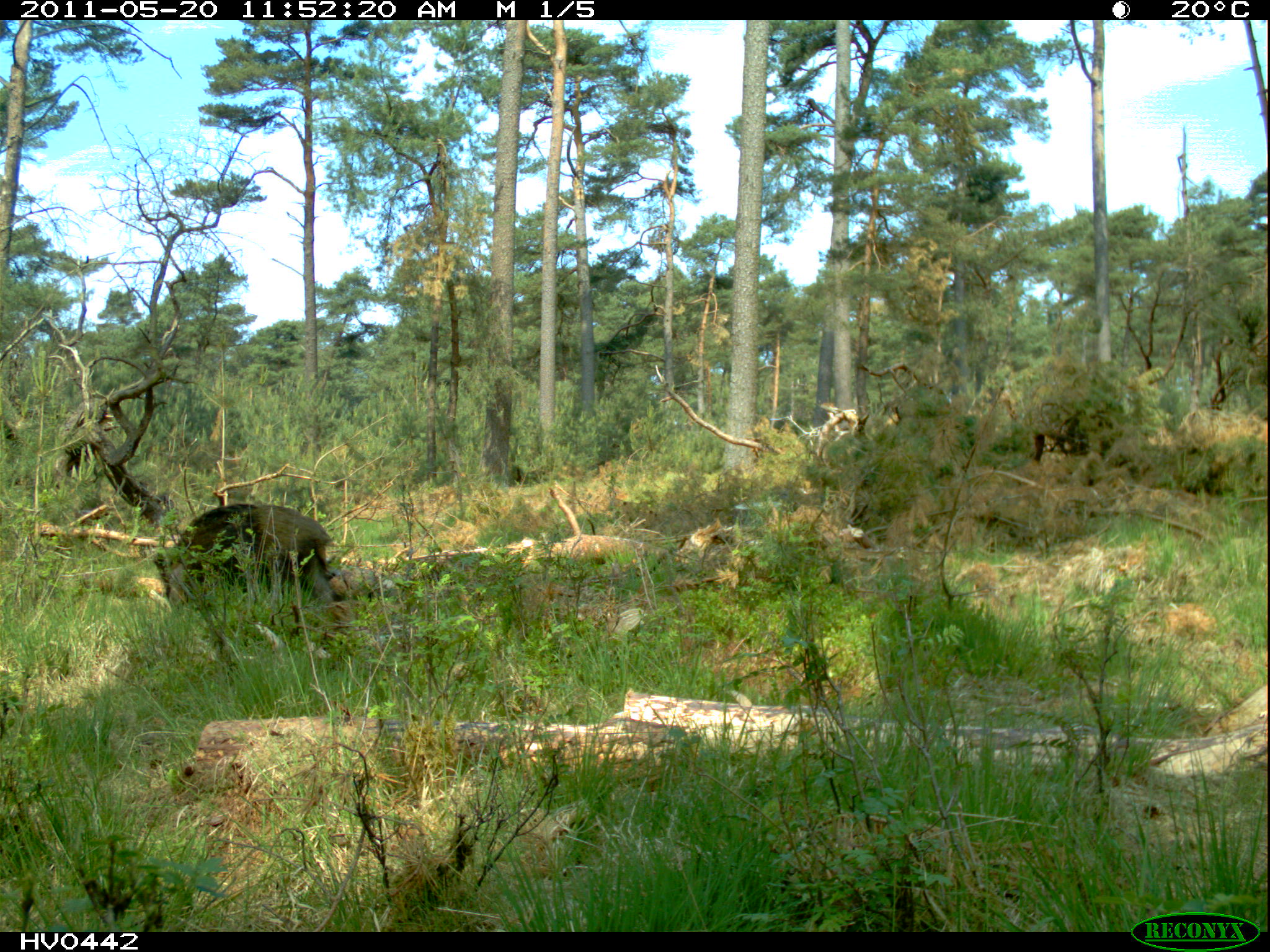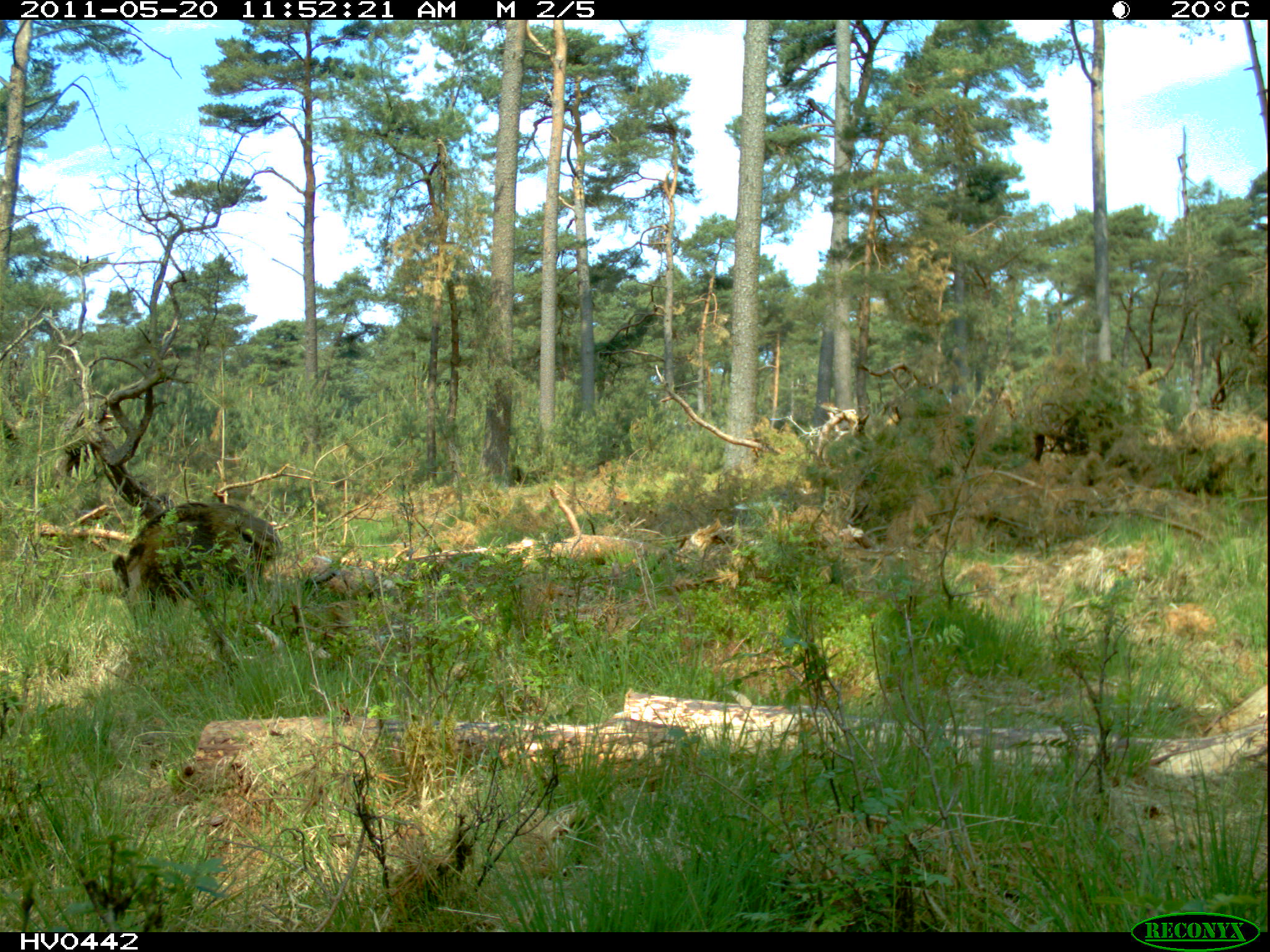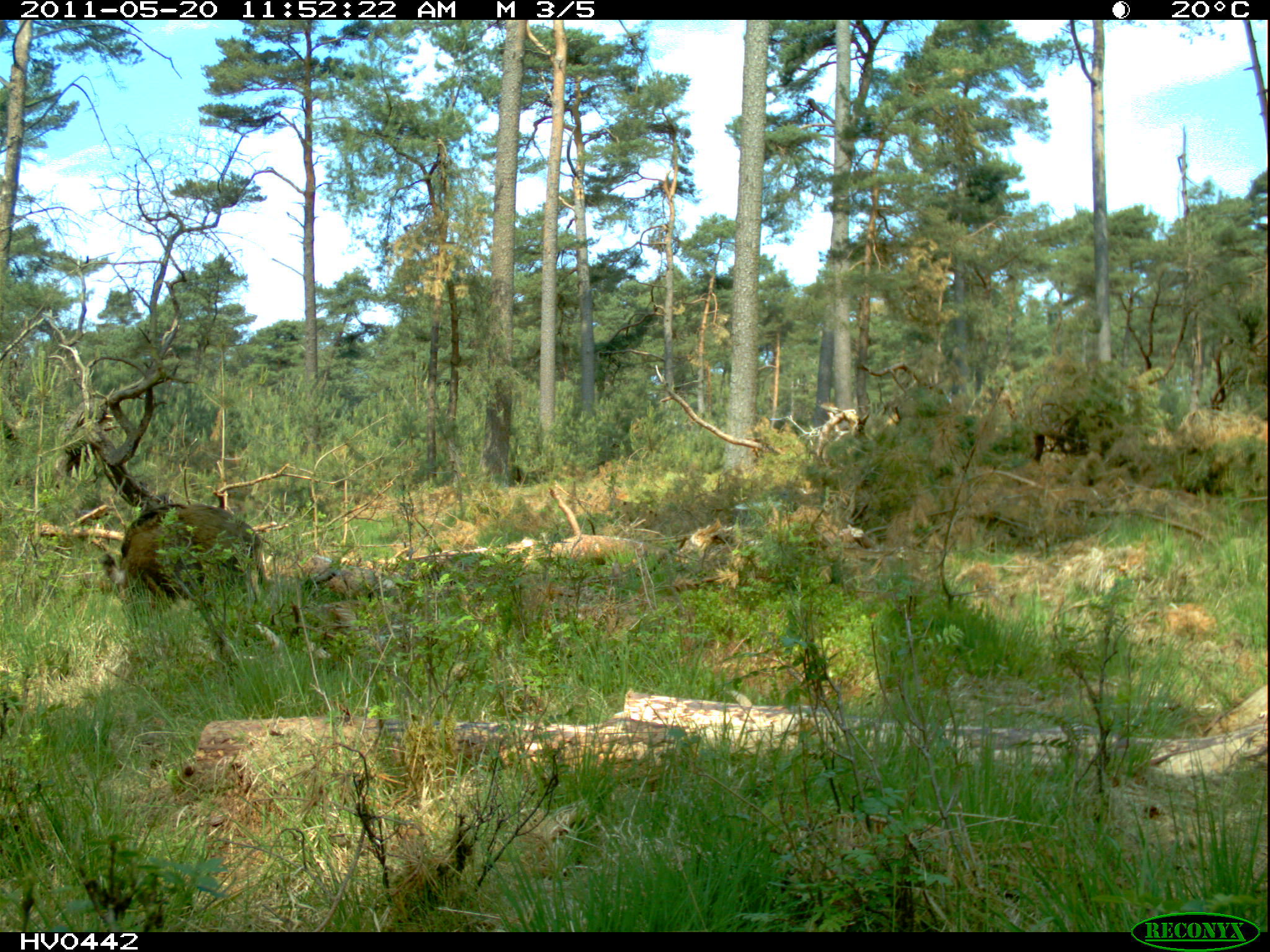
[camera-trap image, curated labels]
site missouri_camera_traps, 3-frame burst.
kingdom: Animalia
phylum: Chordata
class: Mammalia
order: Artiodactyla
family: Suidae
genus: Sus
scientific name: Sus scrofa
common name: wild boar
Wild boar (Sus scrofa). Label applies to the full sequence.